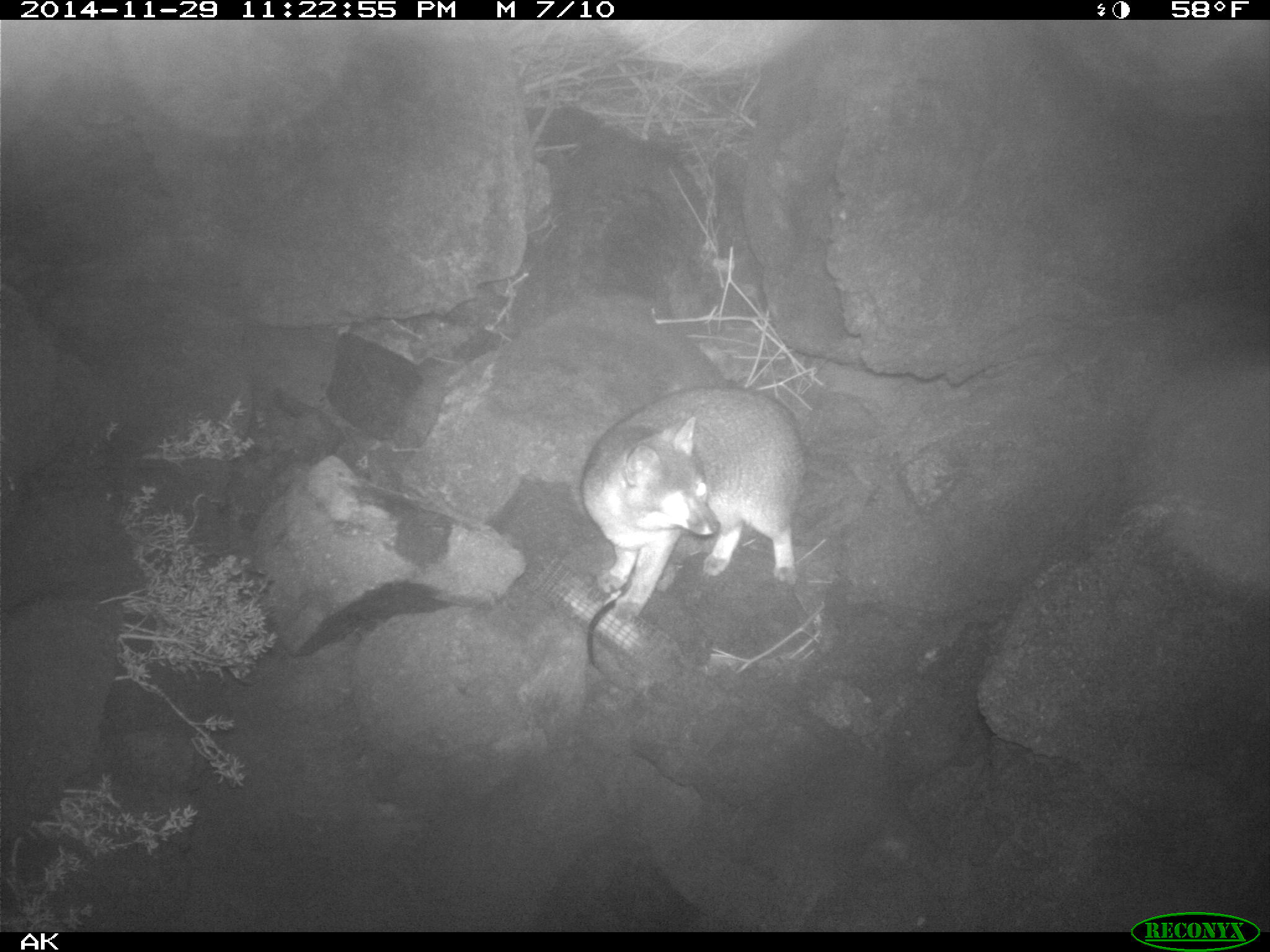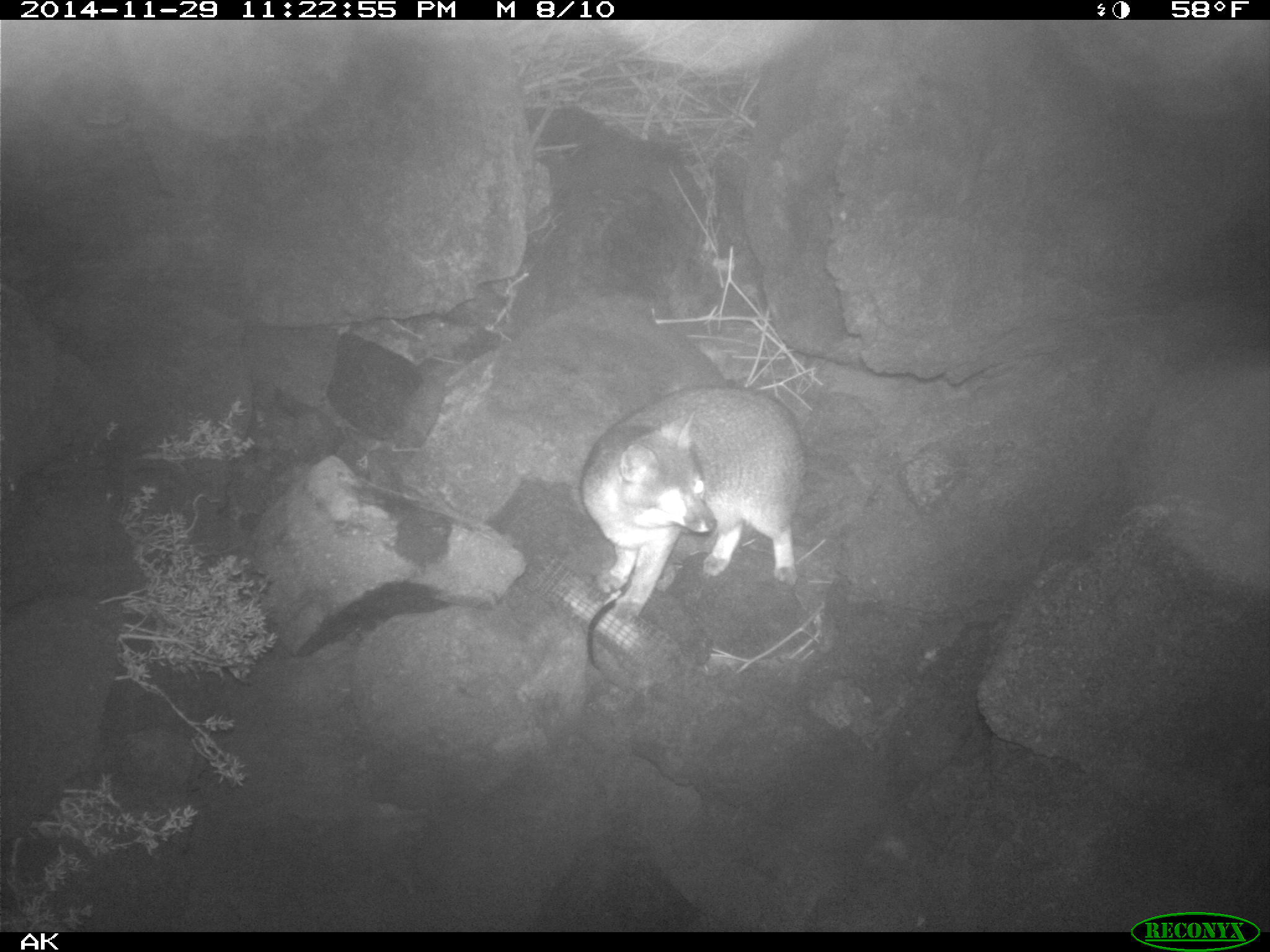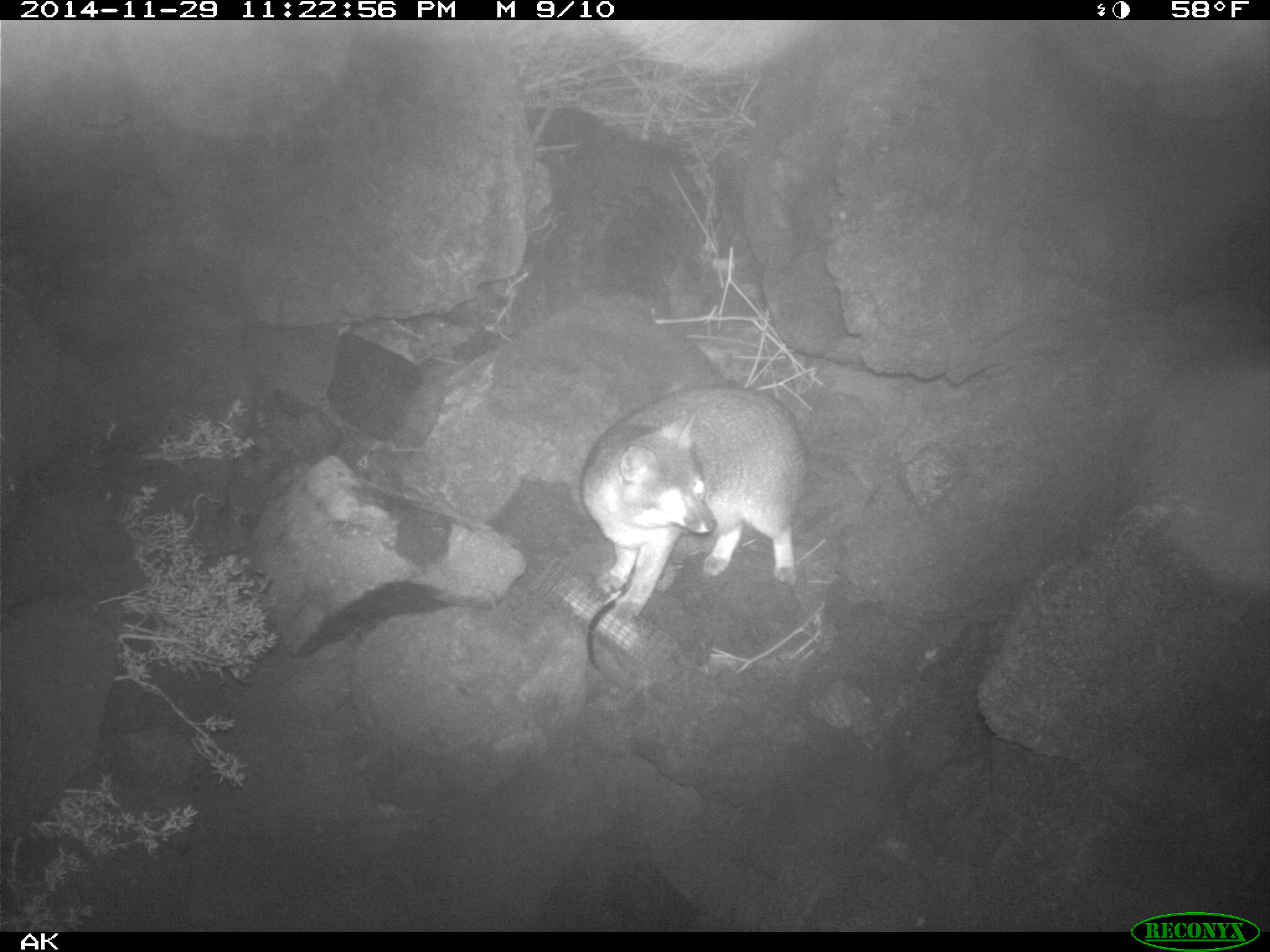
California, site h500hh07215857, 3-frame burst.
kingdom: Animalia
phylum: Chordata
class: Mammalia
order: Carnivora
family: Canidae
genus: Urocyon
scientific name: Urocyon littoralis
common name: island fox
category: fox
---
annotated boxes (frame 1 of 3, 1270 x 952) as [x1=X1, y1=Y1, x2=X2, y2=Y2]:
fox: [x1=580, y1=384, x2=804, y2=624]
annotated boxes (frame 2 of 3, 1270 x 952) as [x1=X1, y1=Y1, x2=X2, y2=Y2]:
fox: [x1=579, y1=385, x2=805, y2=622]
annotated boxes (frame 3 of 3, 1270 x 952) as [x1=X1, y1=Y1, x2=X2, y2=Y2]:
fox: [x1=578, y1=384, x2=807, y2=622]